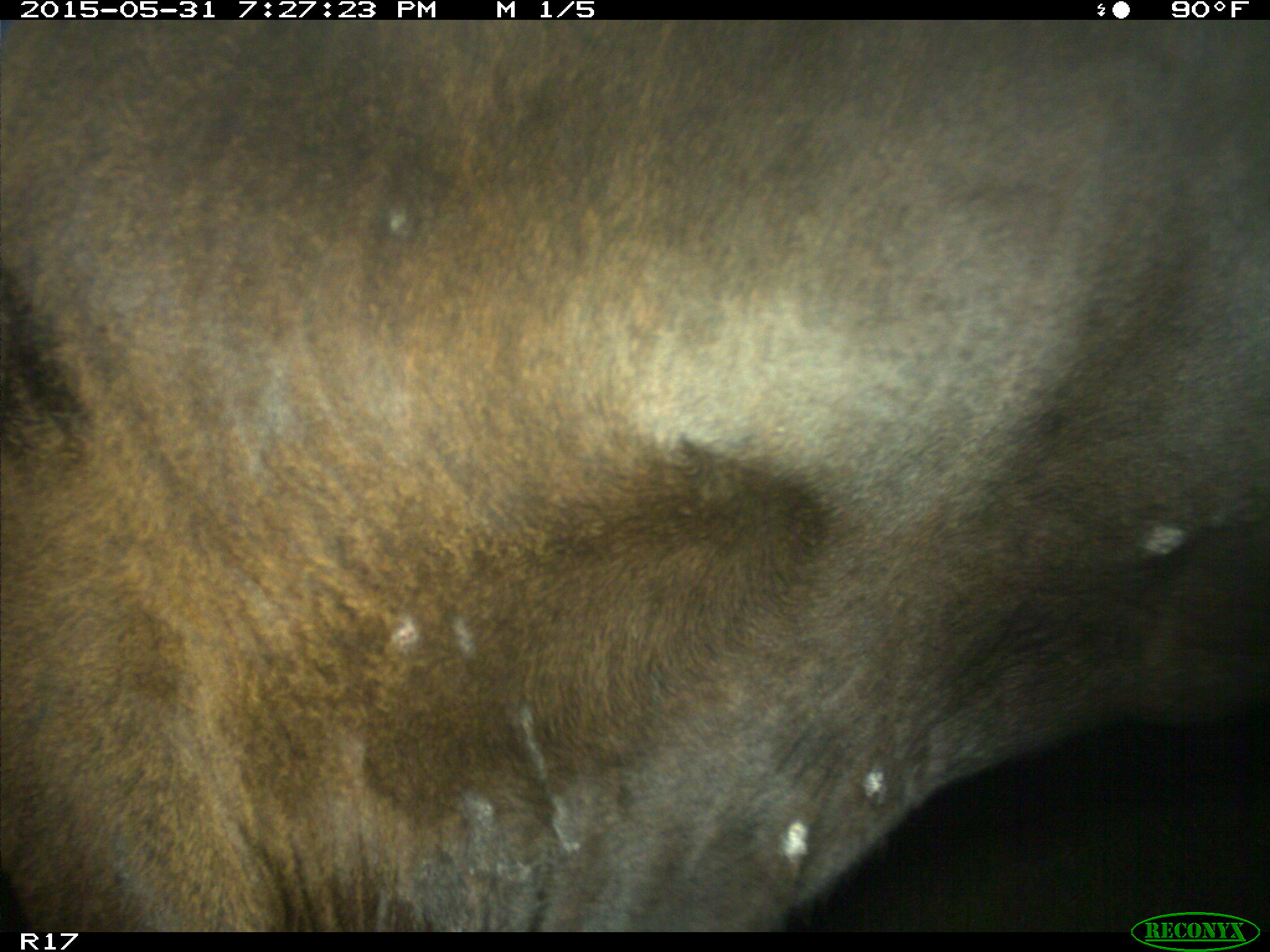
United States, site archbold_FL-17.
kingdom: Animalia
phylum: Chordata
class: Mammalia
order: Artiodactyla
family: Bovidae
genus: Bos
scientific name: Bos taurus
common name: domestic cow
Bos taurus (domestic cow).